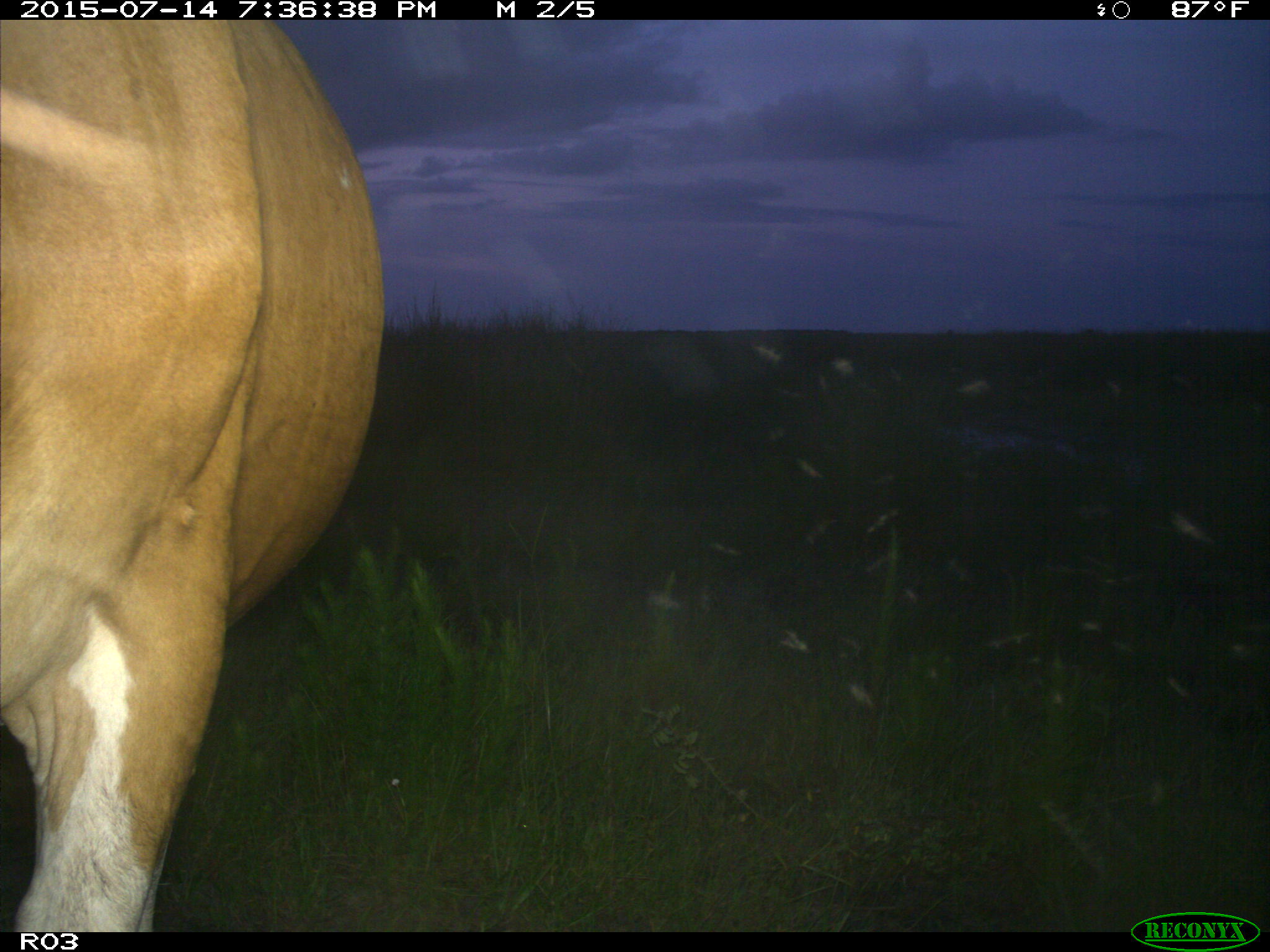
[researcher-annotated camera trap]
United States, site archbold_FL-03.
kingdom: Animalia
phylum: Chordata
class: Mammalia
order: Artiodactyla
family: Bovidae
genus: Bos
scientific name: Bos taurus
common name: domestic cow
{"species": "Bos taurus (domestic cow)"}